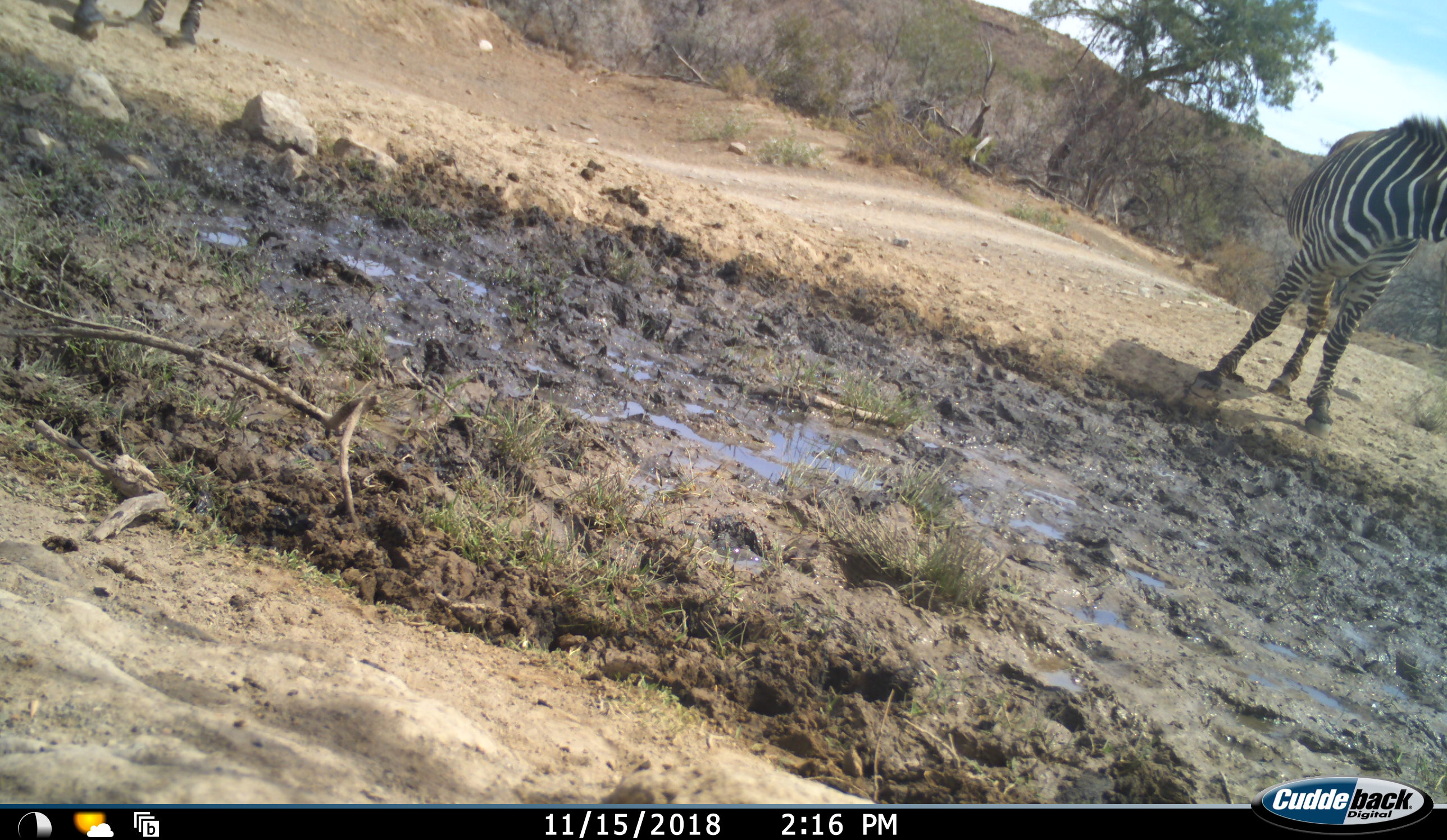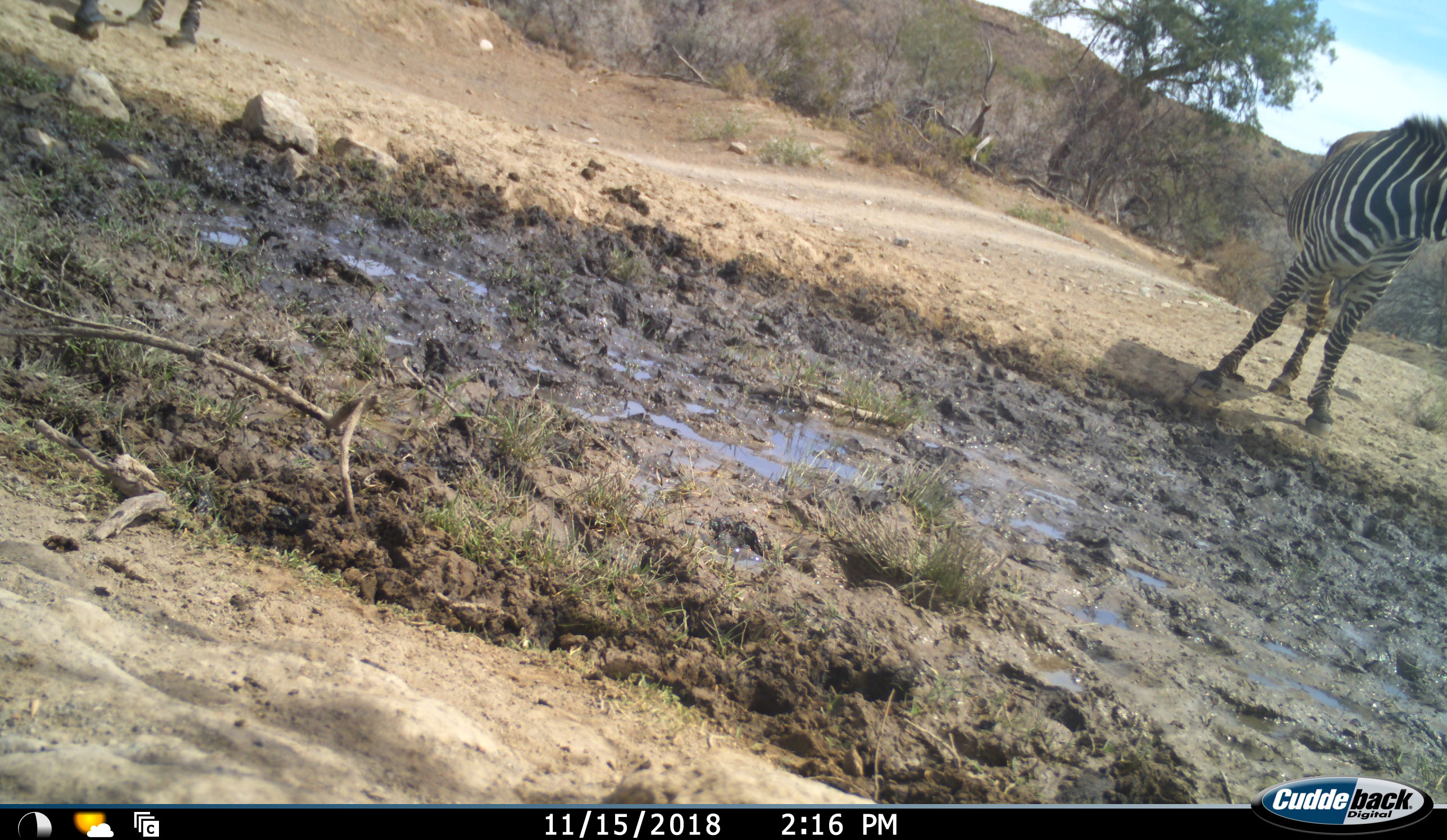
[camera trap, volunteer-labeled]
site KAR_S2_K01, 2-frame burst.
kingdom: Animalia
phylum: Chordata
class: Mammalia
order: Perissodactyla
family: Equidae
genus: Equus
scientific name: Equus zebra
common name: mountain zebra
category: zebramountain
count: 2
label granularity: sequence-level